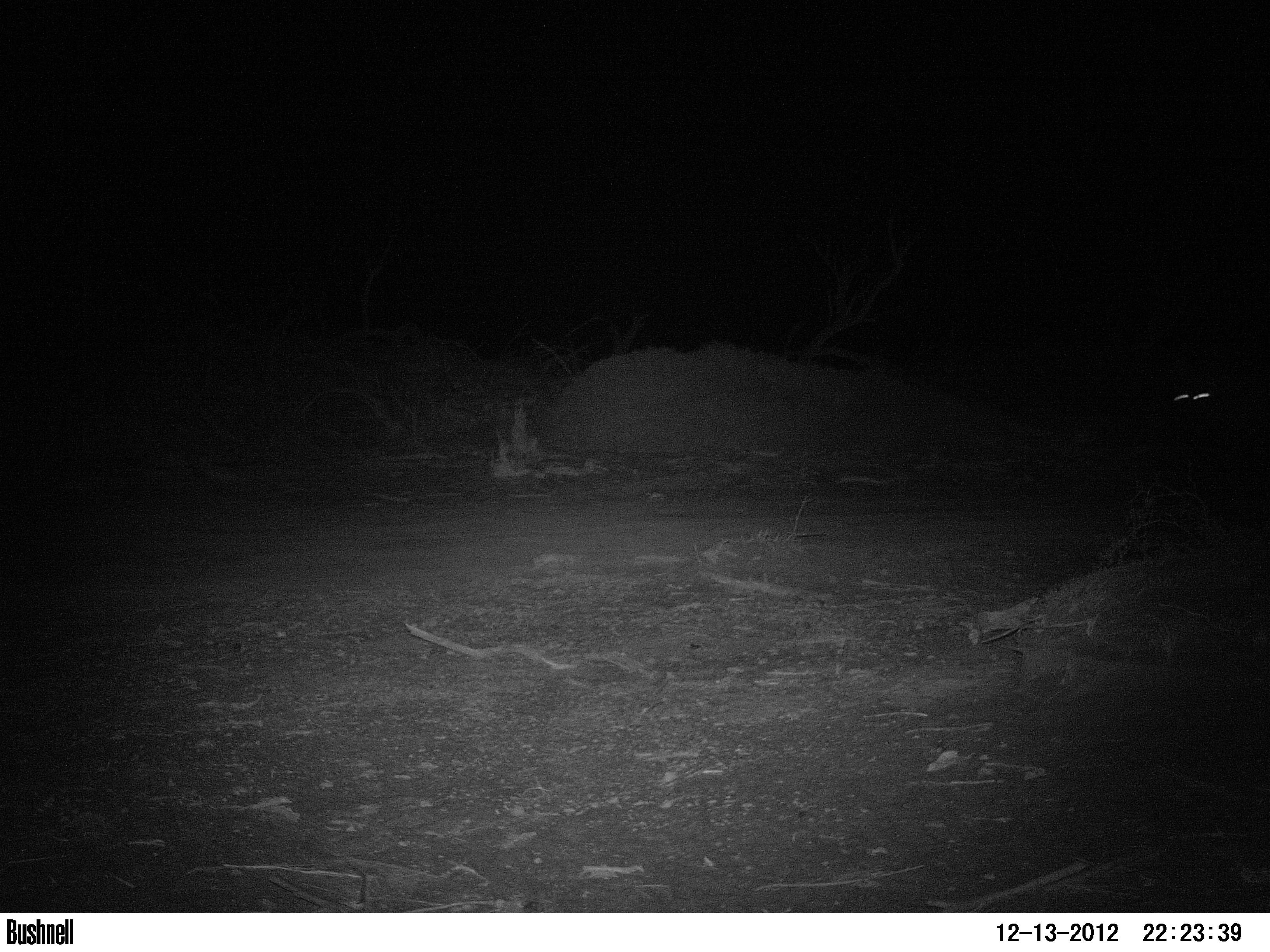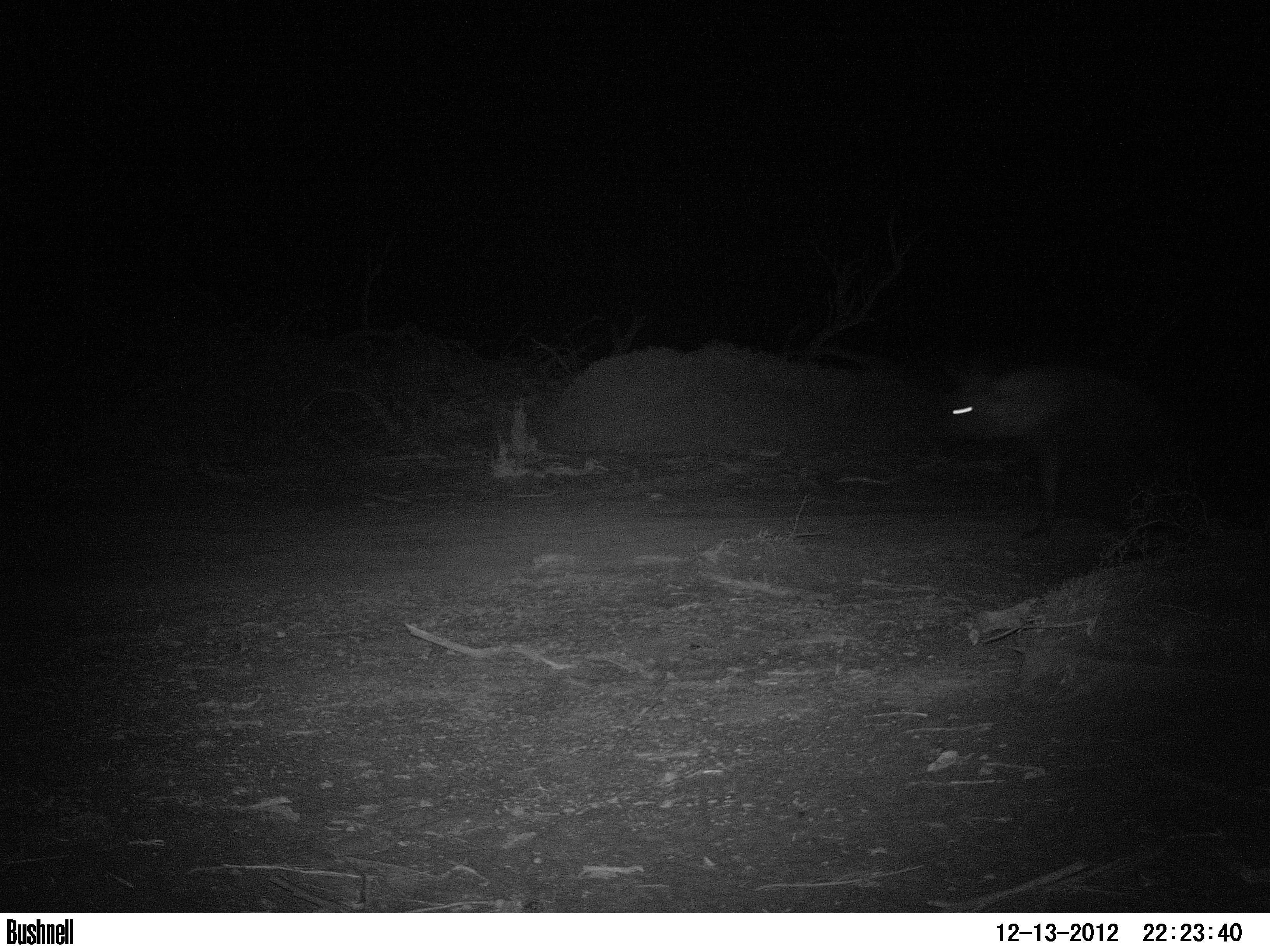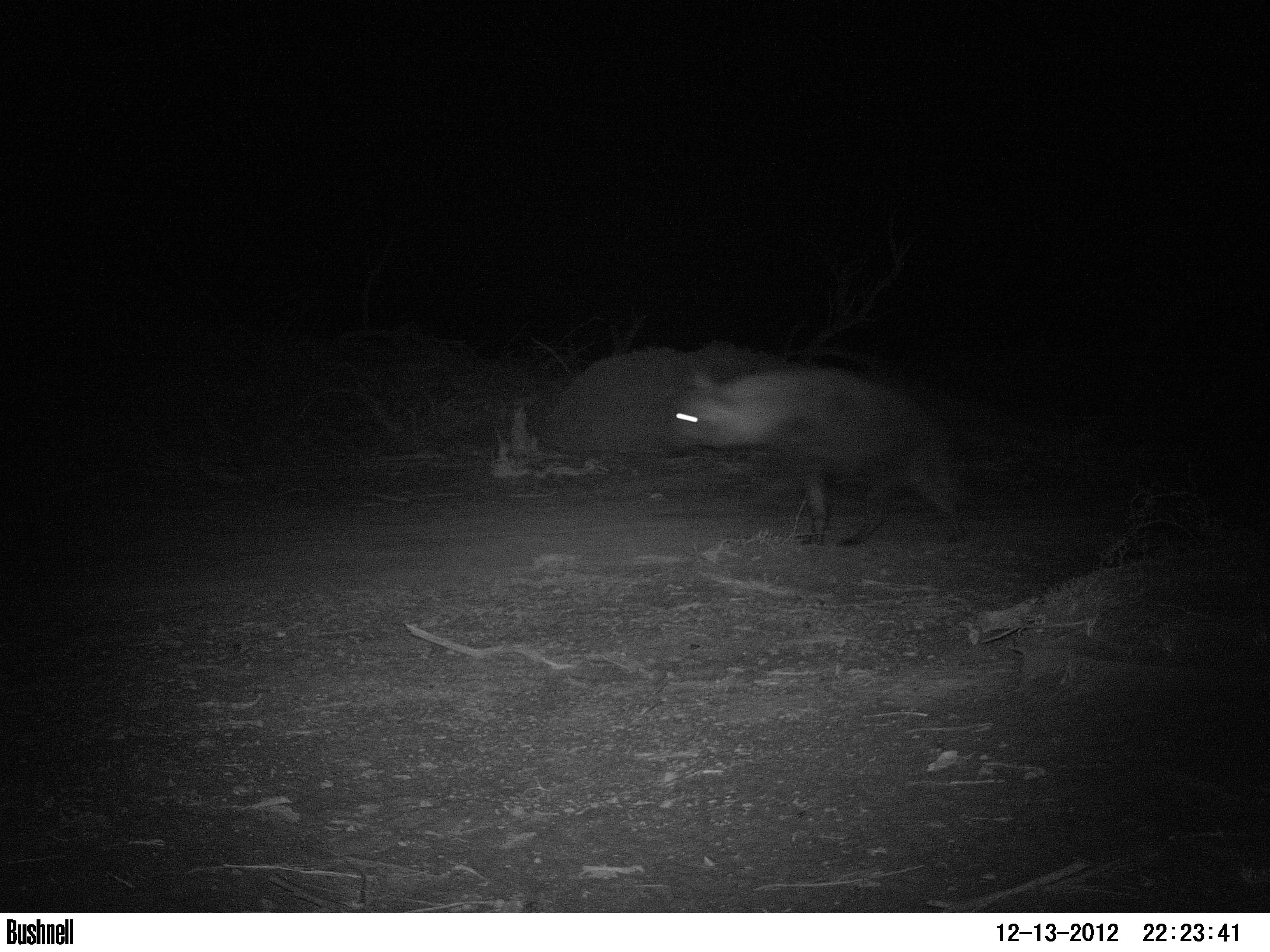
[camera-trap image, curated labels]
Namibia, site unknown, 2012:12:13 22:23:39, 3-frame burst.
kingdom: Animalia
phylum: Chordata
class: Mammalia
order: Carnivora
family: Hyaenidae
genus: Parahyaena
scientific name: Parahyaena brunnea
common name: brown hyena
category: hyaena brunnea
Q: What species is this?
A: Hyaena brunnea (brown hyena) (Parahyaena brunnea).